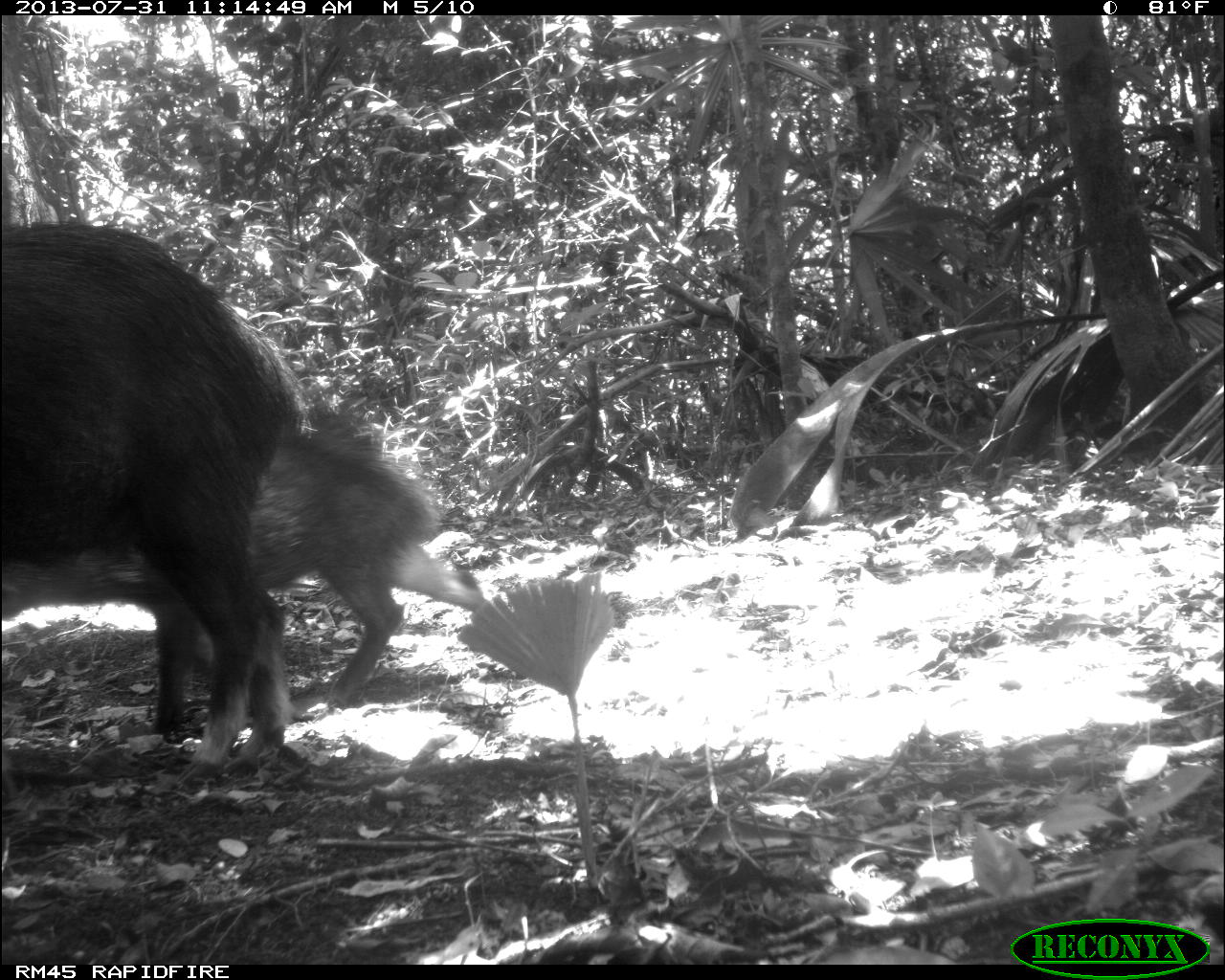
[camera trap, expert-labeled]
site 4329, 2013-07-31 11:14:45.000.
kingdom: Animalia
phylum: Chordata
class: Mammalia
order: Artiodactyla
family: Tayassuidae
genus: Tayassu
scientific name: Tayassu pecari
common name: white-lipped peccary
Tayassu pecari (white-lipped peccary), count 3.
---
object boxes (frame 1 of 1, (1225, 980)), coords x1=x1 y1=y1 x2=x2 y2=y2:
tayassu pecari: x1=2 y1=409 x2=498 y2=746; x1=3 y1=225 x2=308 y2=773